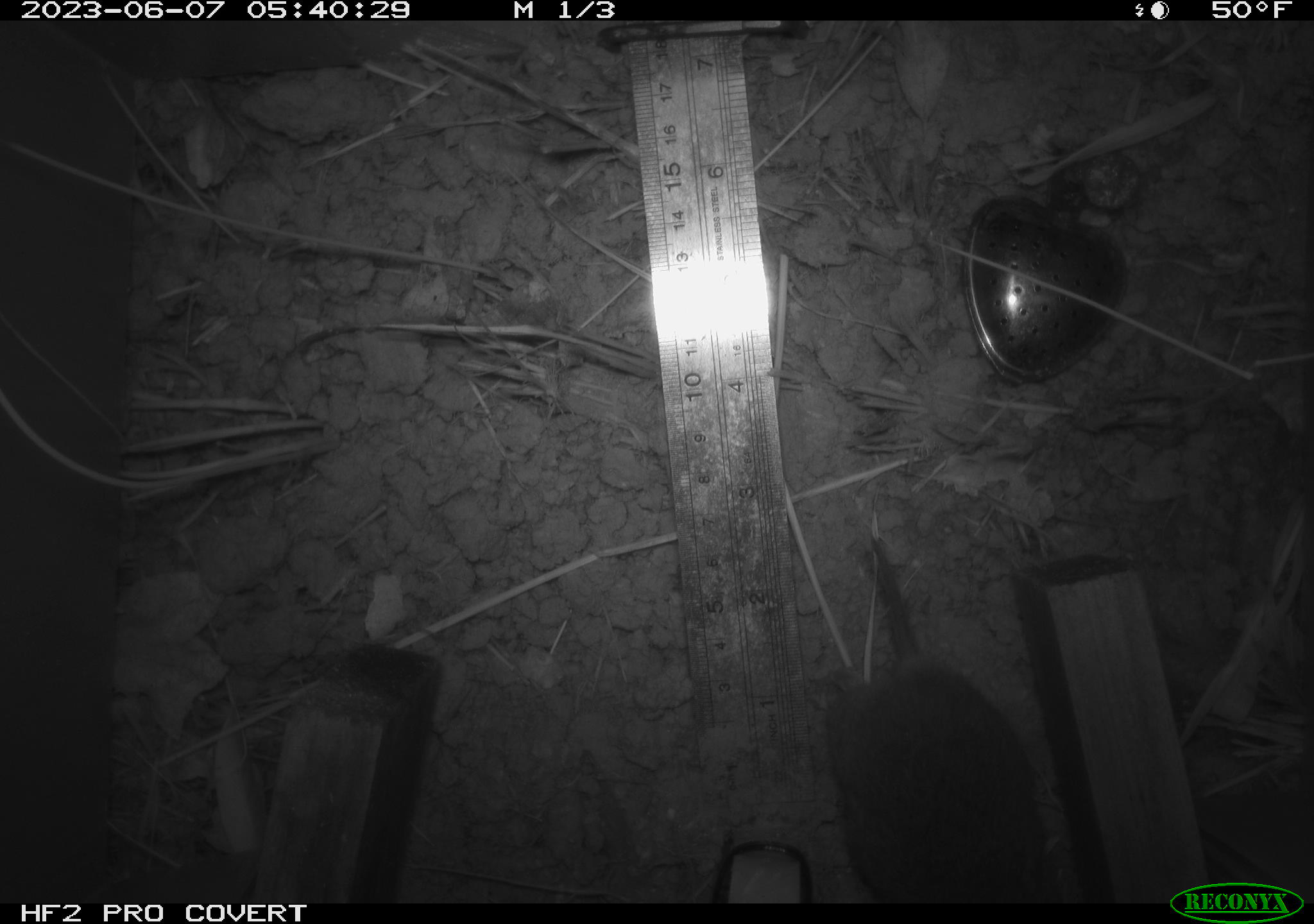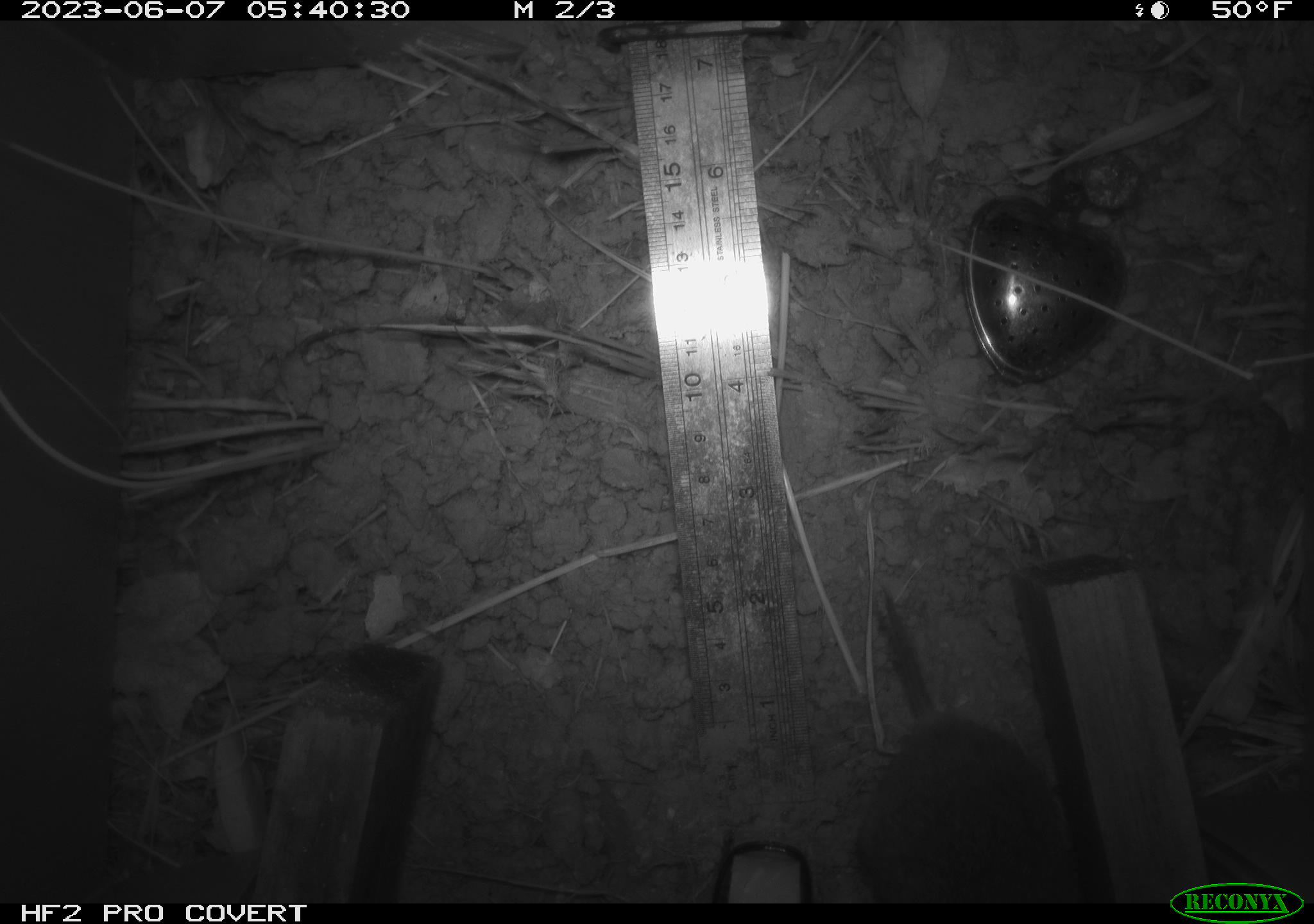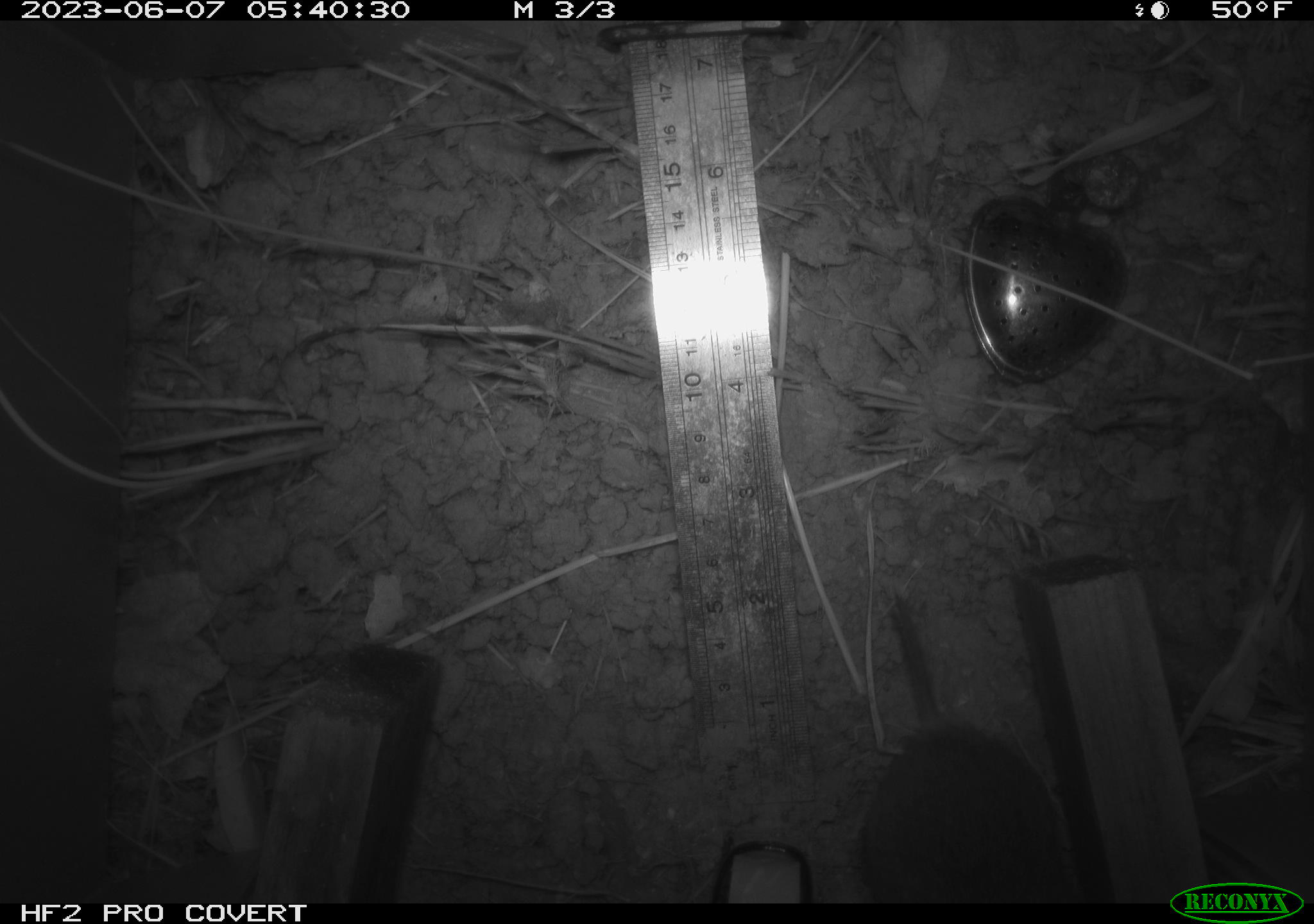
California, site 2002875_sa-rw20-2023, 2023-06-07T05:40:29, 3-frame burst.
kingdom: Animalia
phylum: Chordata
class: Mammalia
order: Rodentia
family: Cricetidae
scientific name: Arvicolinae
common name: voles, lemmings, and muskrats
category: arvicolinae subfamily